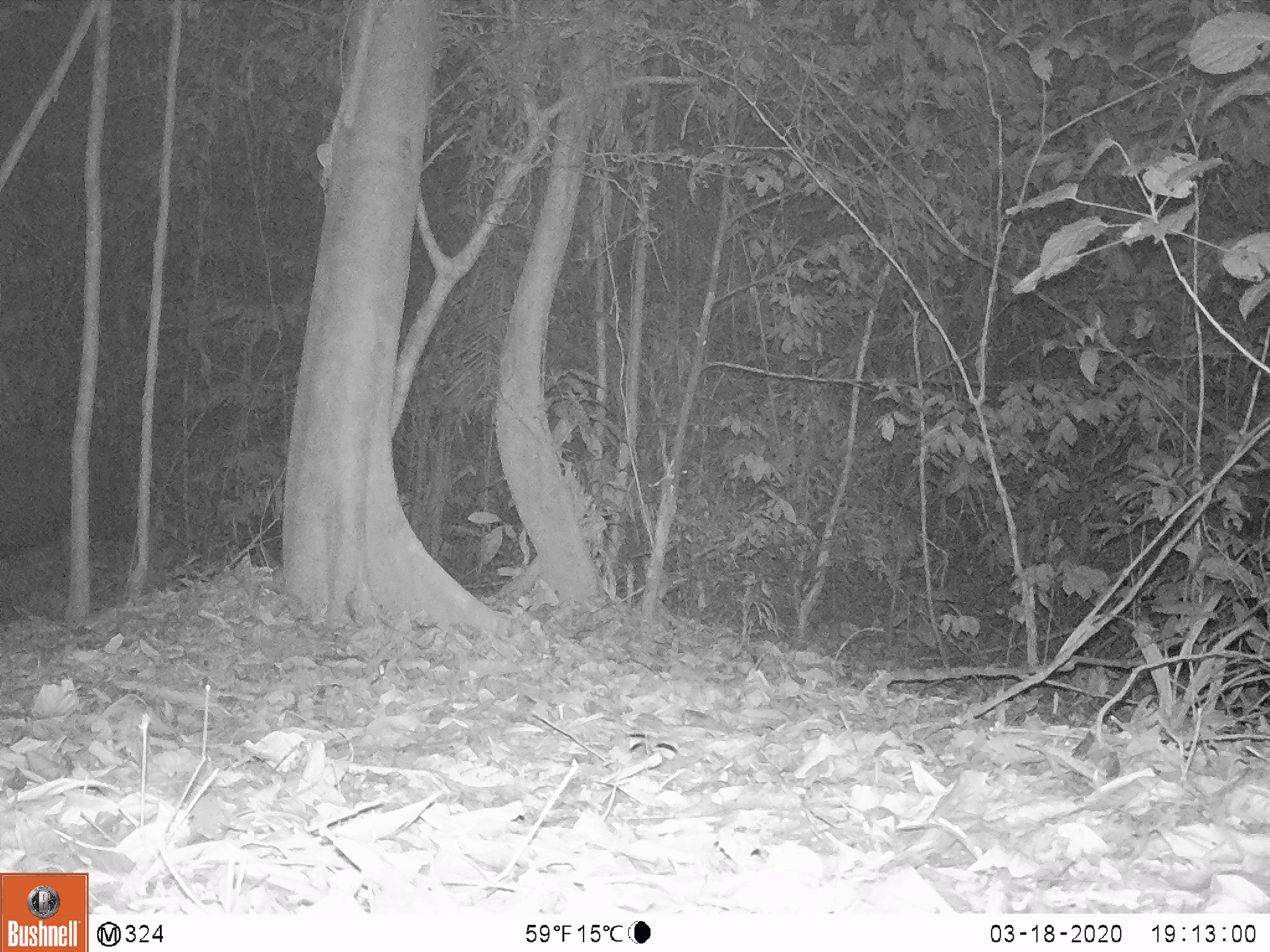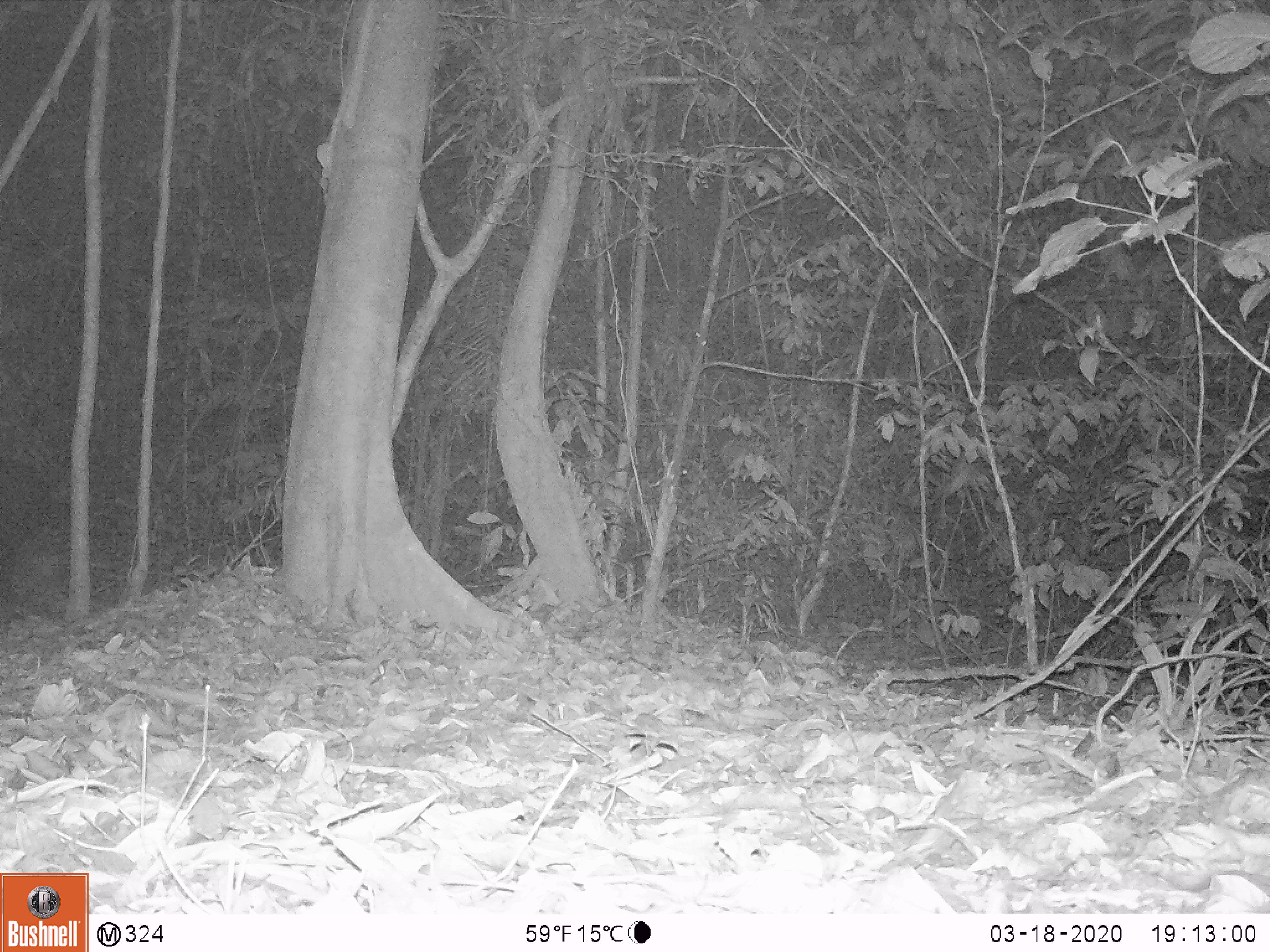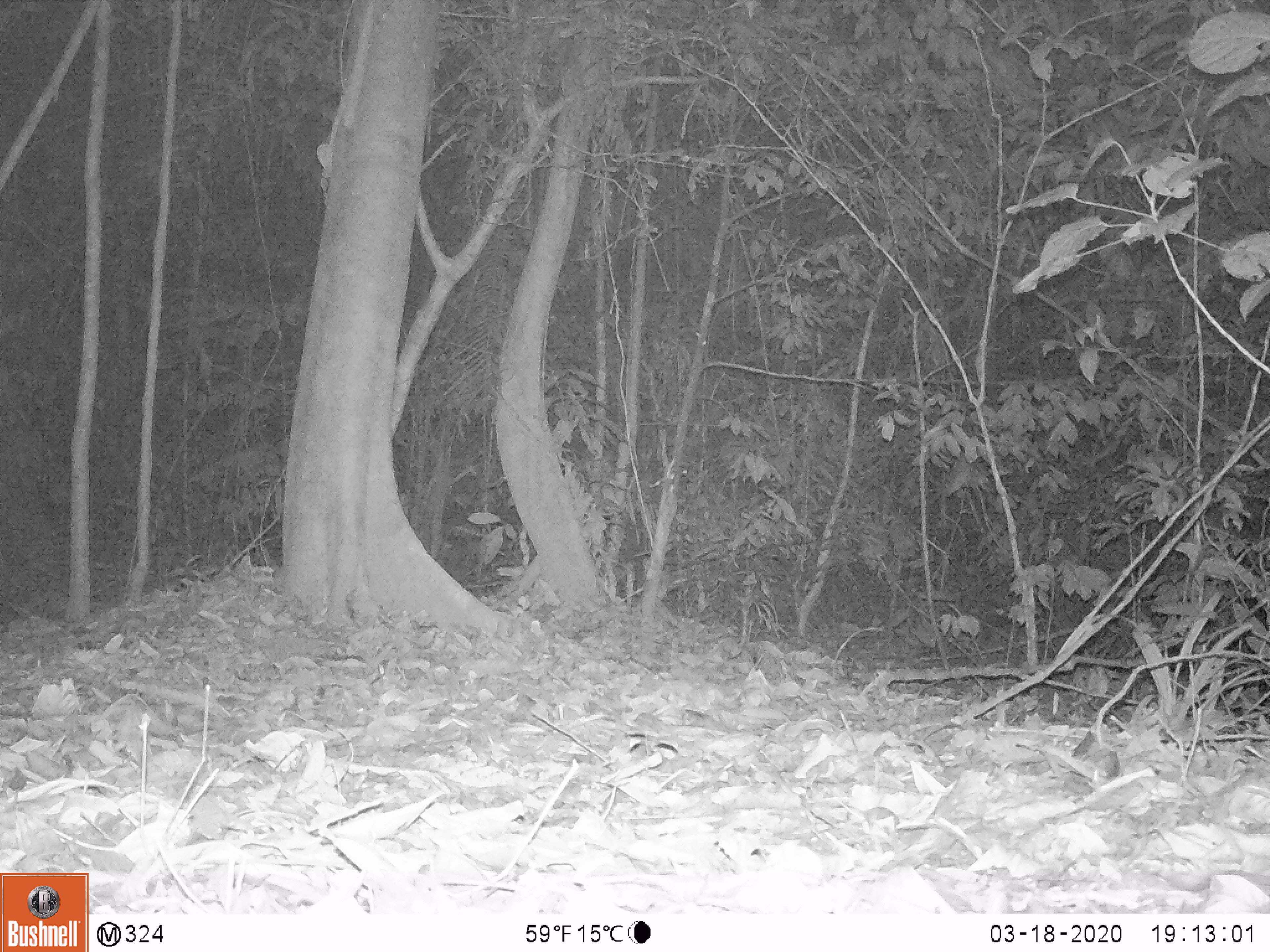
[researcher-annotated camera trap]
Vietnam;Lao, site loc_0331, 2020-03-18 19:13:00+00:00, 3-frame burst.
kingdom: Animalia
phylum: Chordata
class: Mammalia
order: Artiodactyla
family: Bovidae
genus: Capricornis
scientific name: Capricornis sumatraensis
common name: chinese serow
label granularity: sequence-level